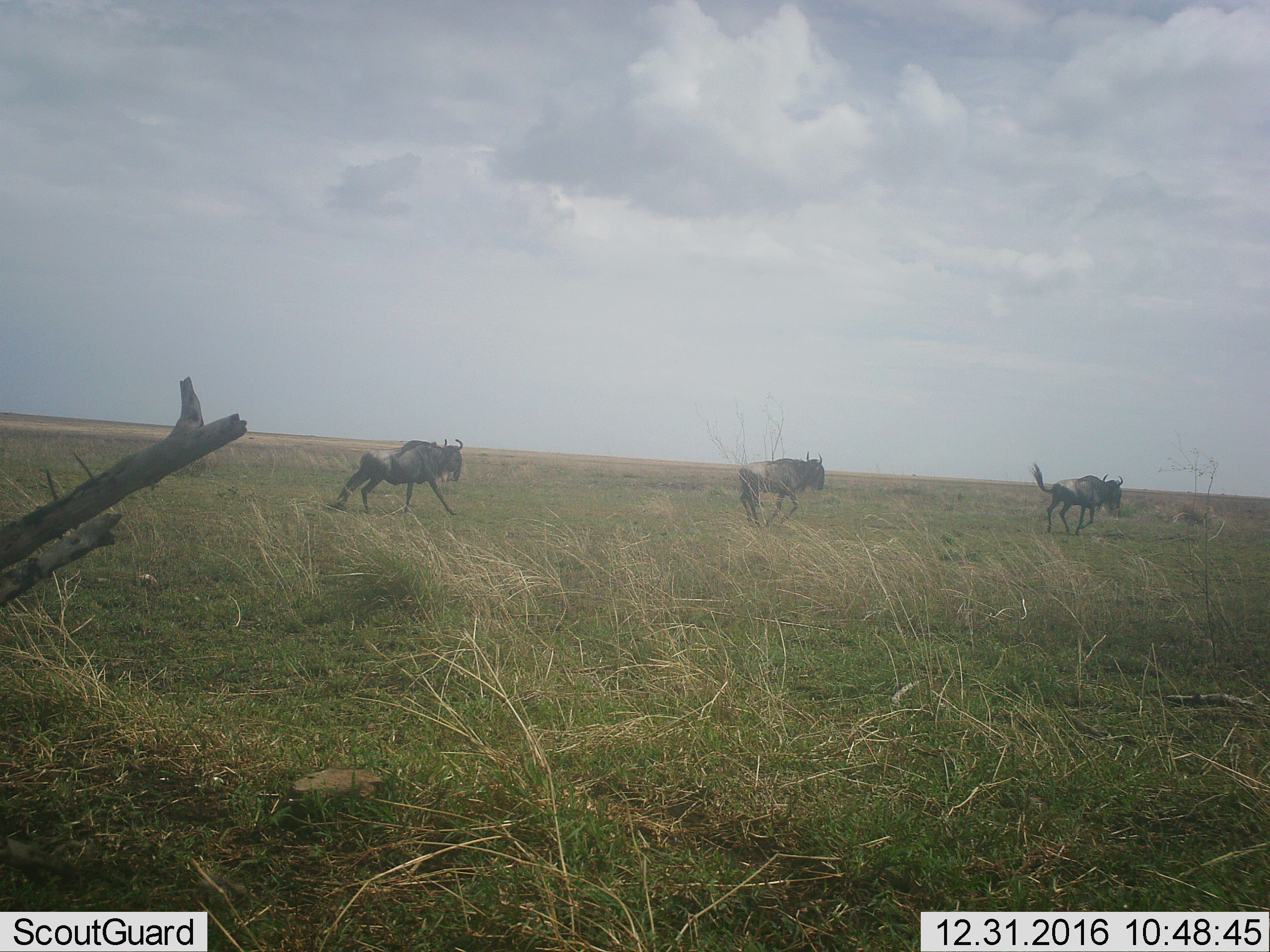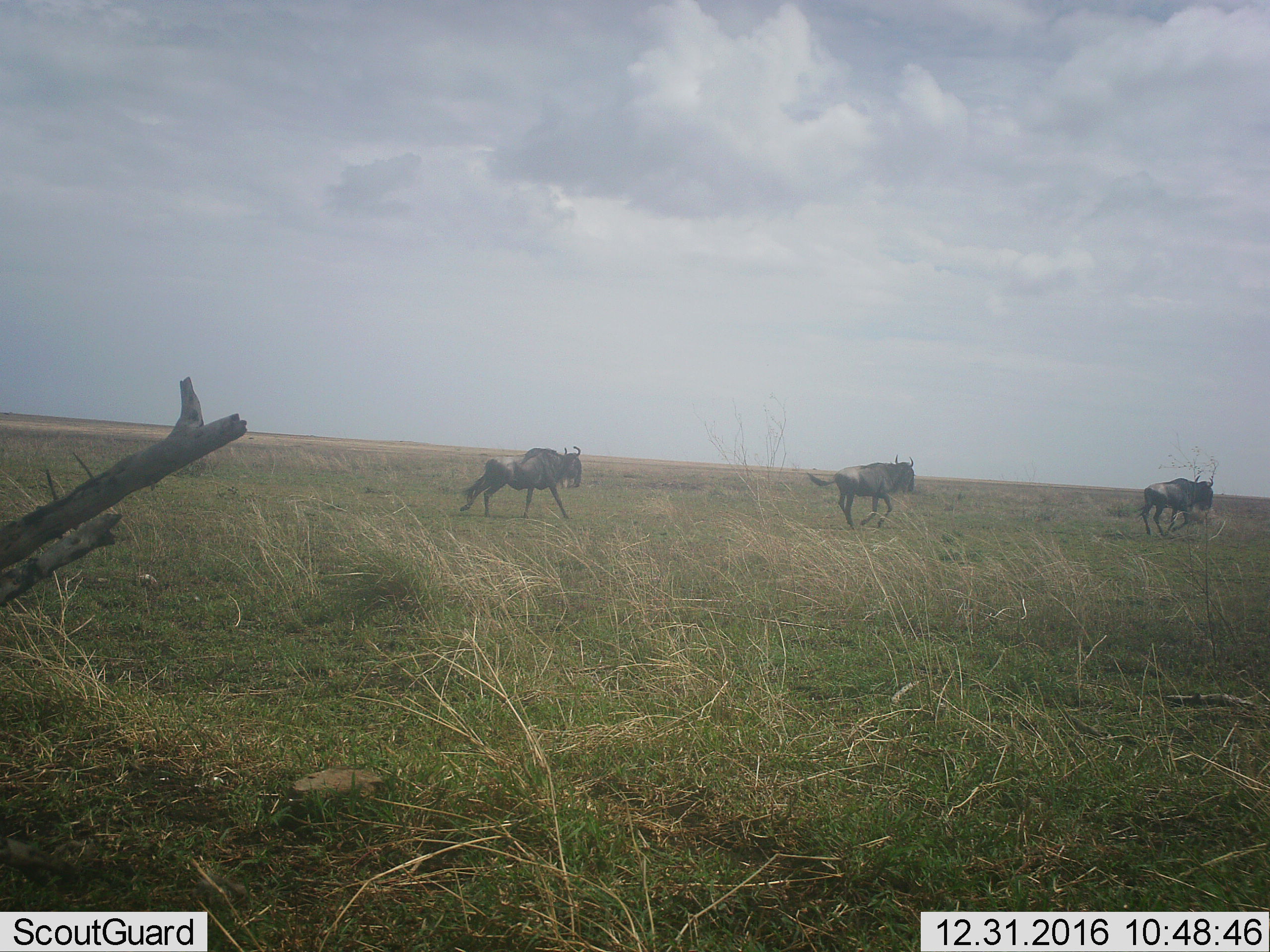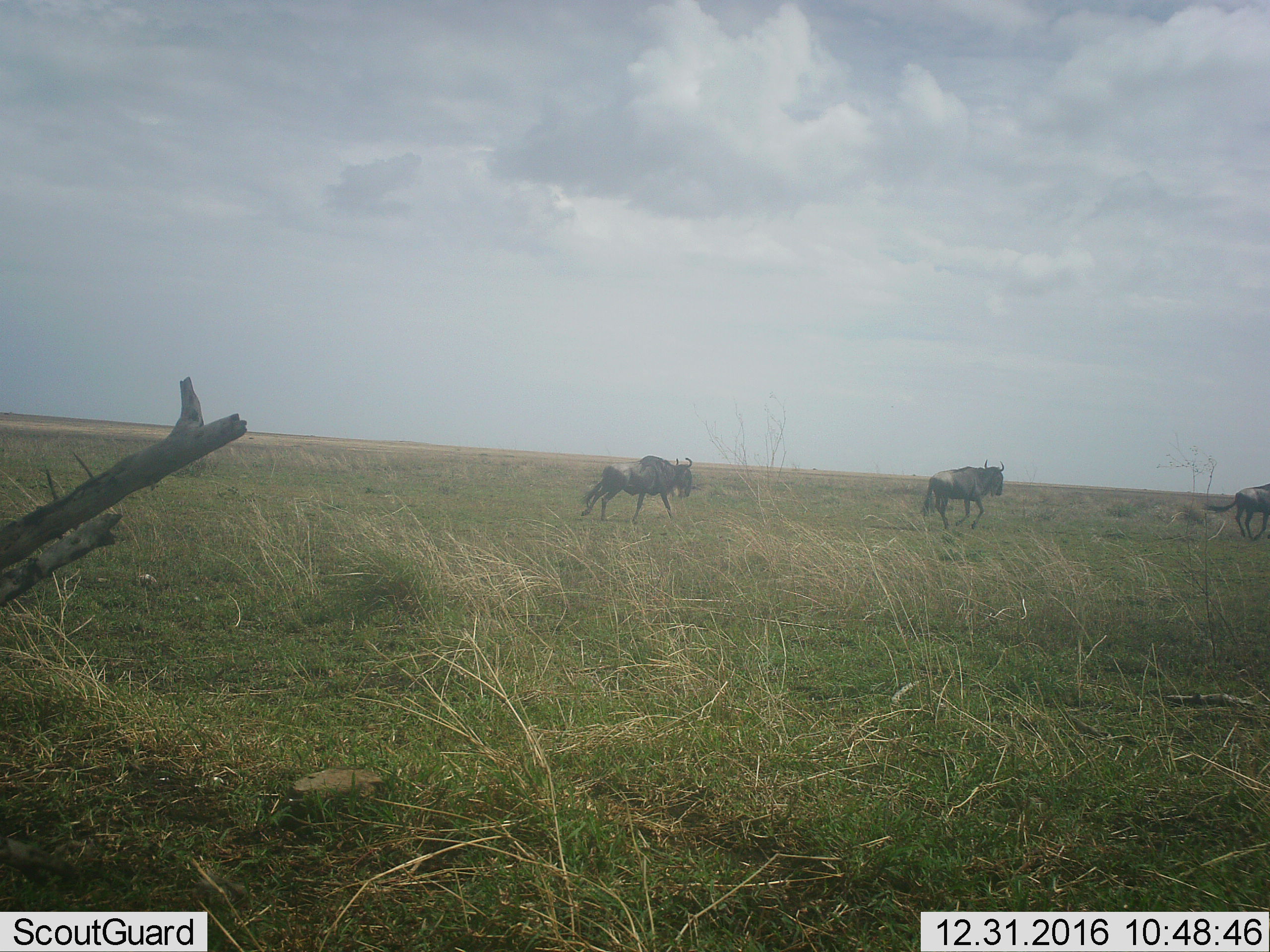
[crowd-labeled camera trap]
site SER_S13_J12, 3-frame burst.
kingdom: Animalia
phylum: Chordata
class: Mammalia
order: Artiodactyla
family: Bovidae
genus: Connochaetes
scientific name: Connochaetes taurinus taurinus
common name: blue wildebeest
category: wildebeestblue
Wildebeestblue (blue wildebeest) (Connochaetes taurinus taurinus), count 3. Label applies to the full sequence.